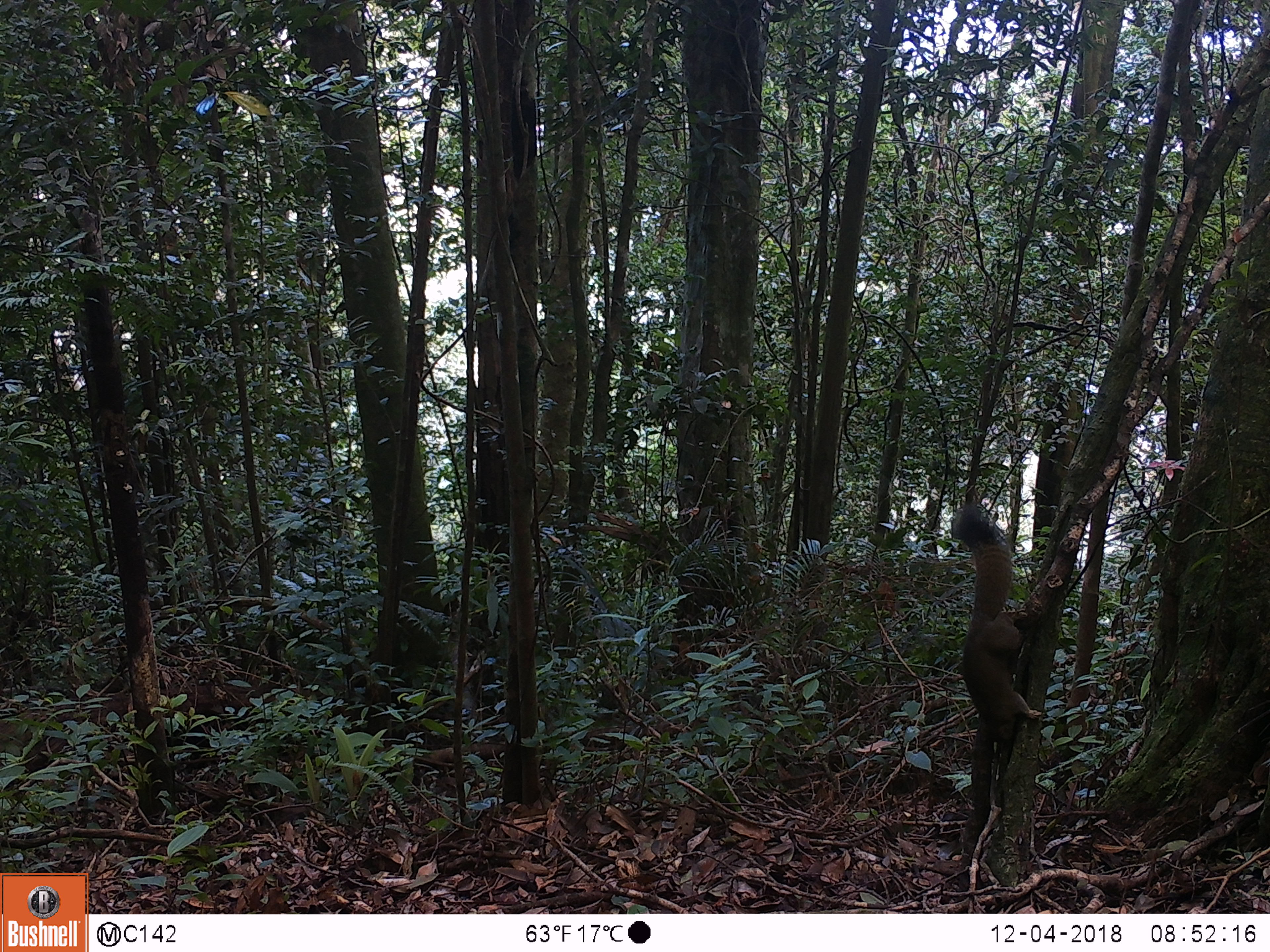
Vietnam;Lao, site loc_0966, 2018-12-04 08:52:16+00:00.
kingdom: Animalia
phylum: Chordata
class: Mammalia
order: Rodentia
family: Sciuridae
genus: Sciurus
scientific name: Sciurus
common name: squirrel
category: unidentified squirrel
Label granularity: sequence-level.